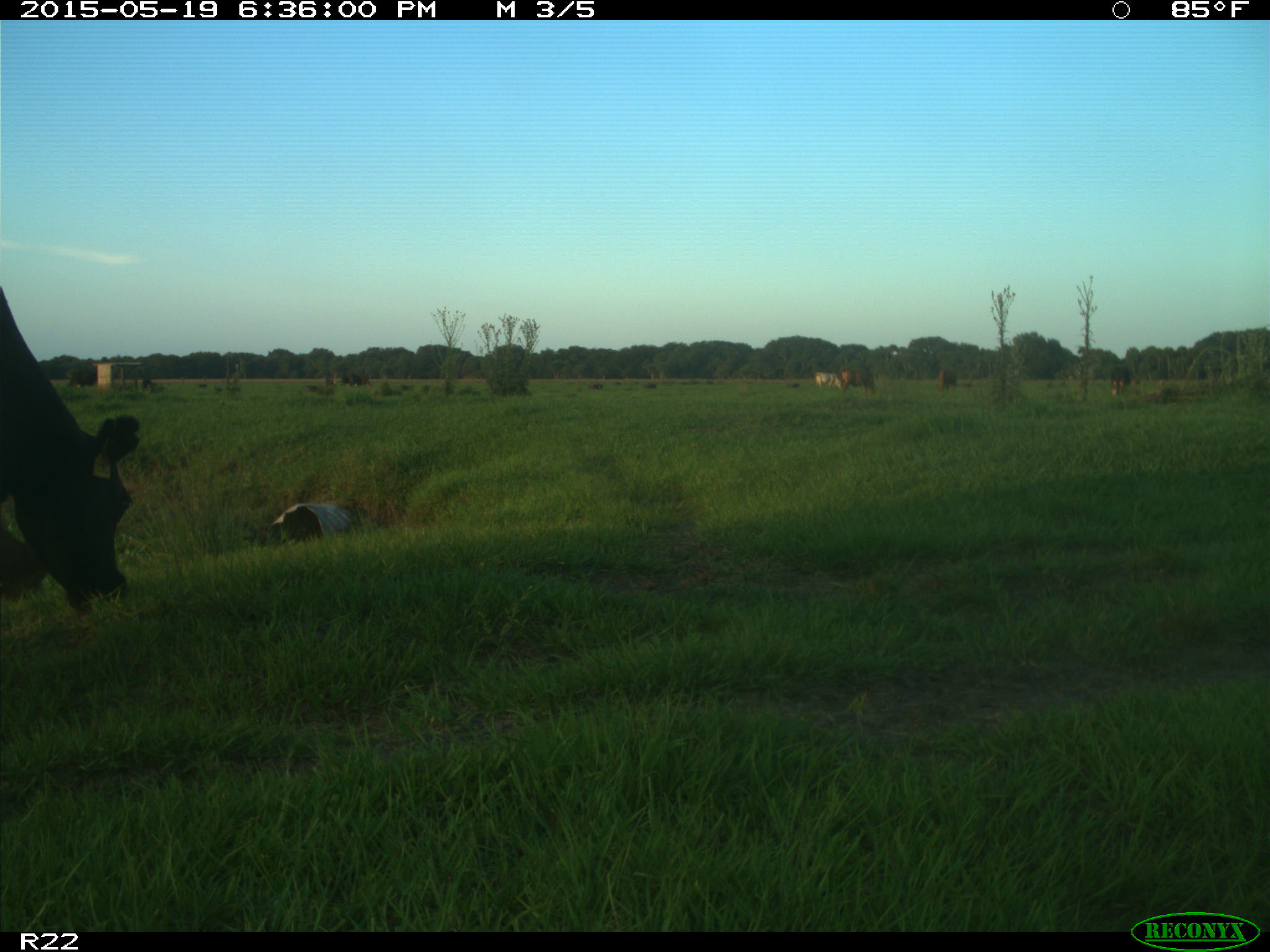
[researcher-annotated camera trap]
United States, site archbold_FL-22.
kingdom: Animalia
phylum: Chordata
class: Mammalia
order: Artiodactyla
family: Bovidae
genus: Bos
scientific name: Bos taurus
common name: domestic cow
Bos taurus (domestic cow).